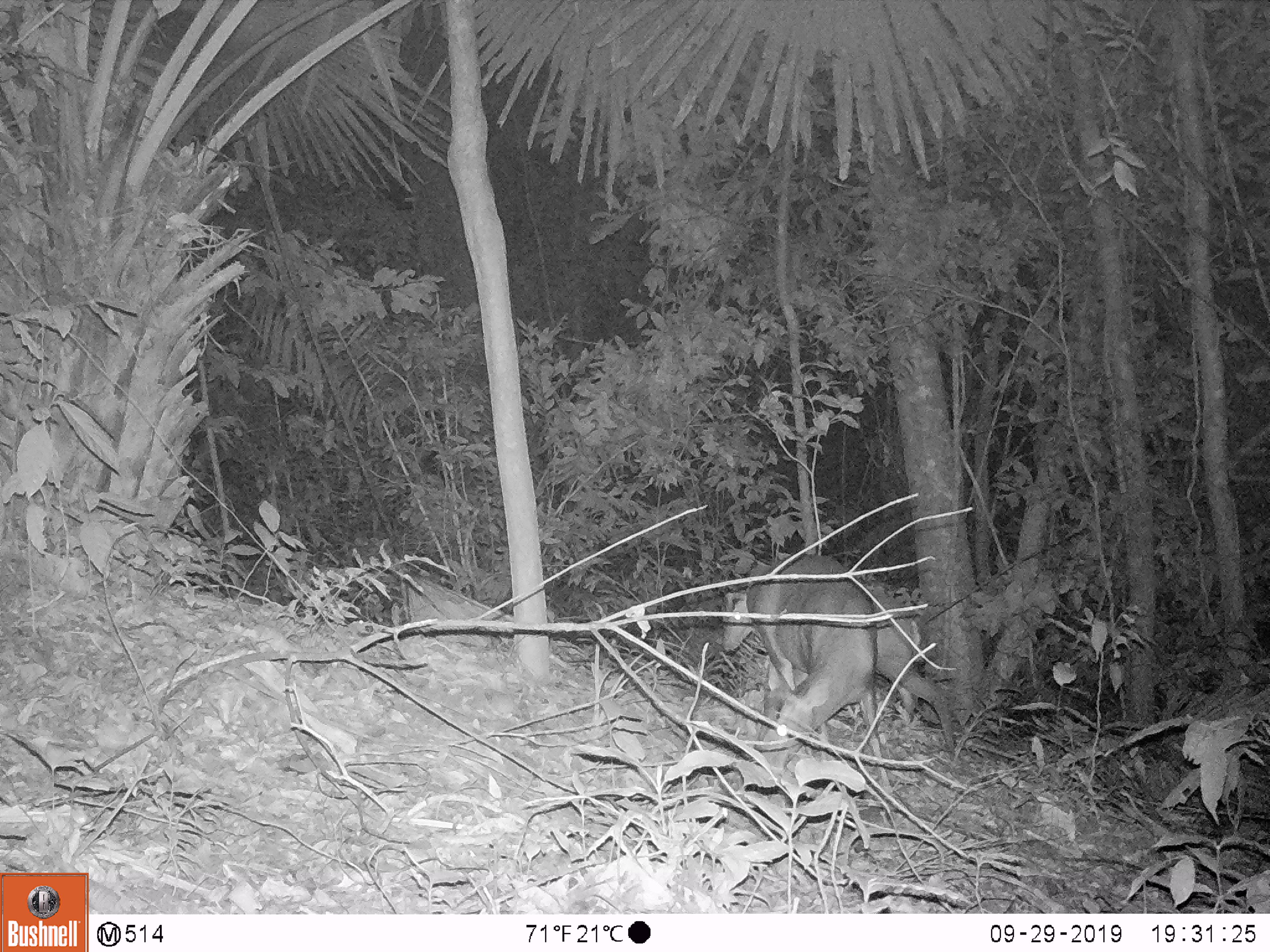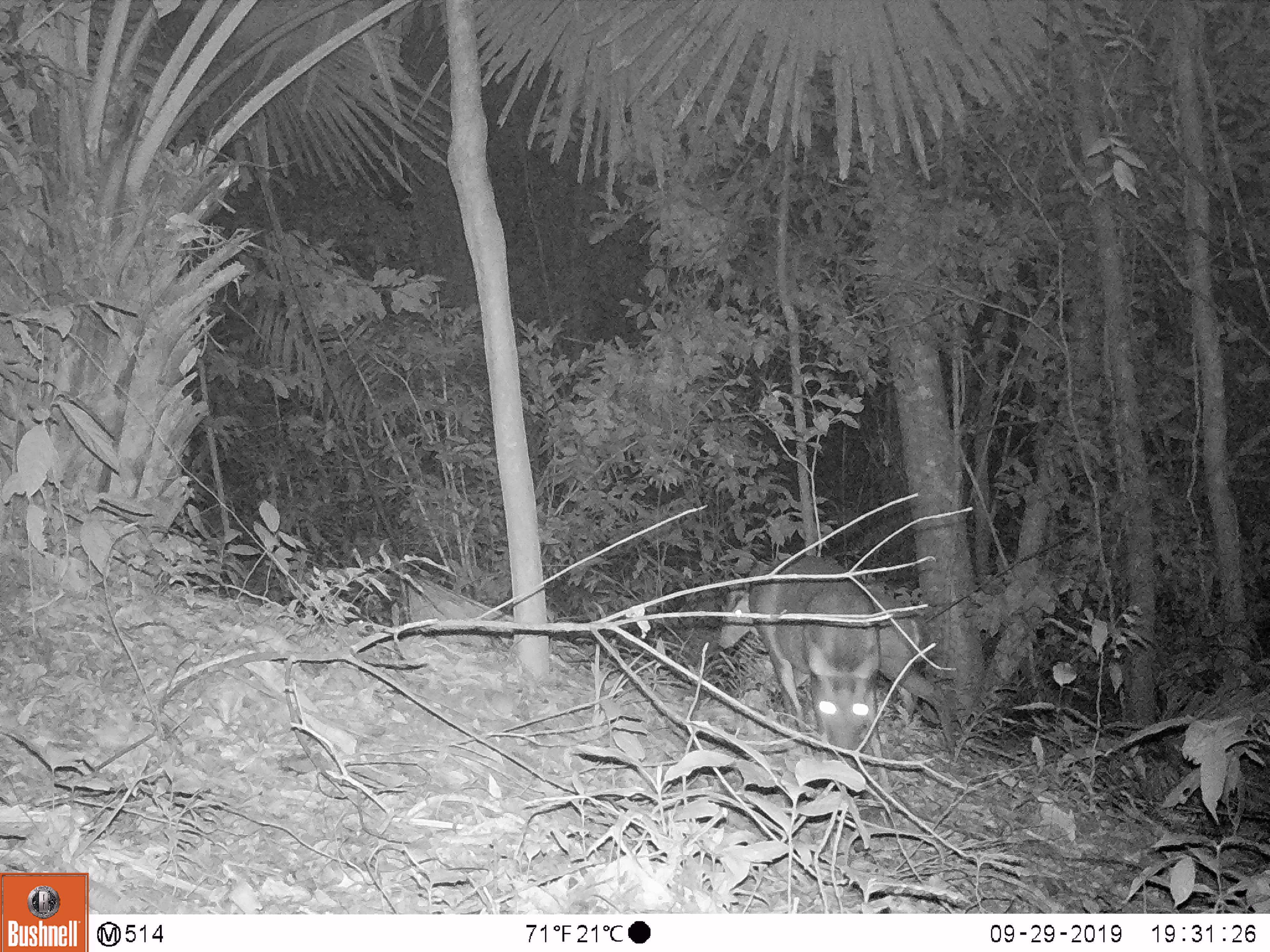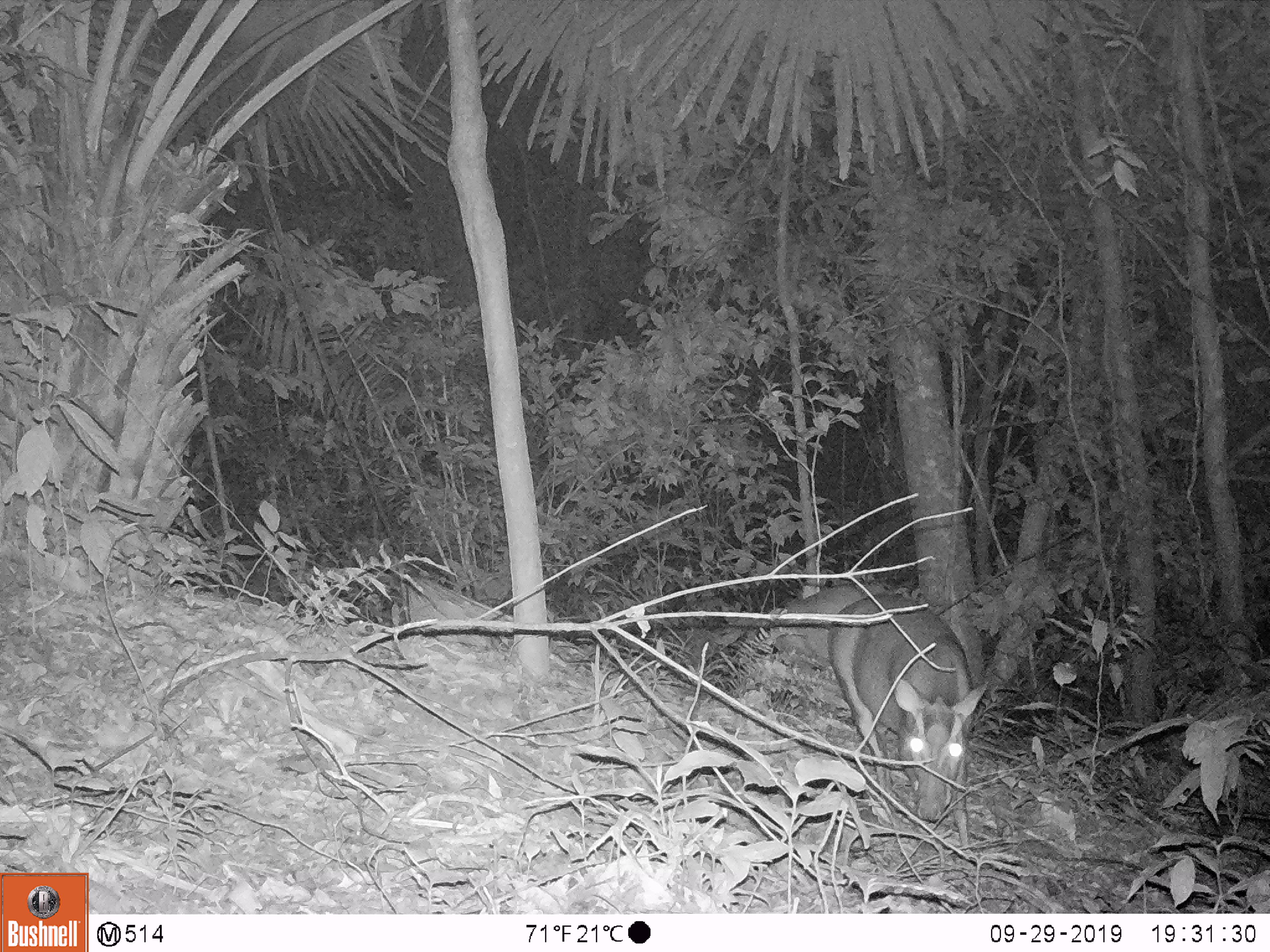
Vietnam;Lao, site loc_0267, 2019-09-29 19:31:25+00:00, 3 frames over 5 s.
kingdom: Animalia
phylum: Chordata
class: Mammalia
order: Artiodactyla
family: Cervidae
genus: Muntiacus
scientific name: Muntiacus rooseveltorum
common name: roosevelt's muntjac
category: roosevelts muntjac group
Roosevelts muntjac group (roosevelt's muntjac) (Muntiacus rooseveltorum). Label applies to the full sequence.